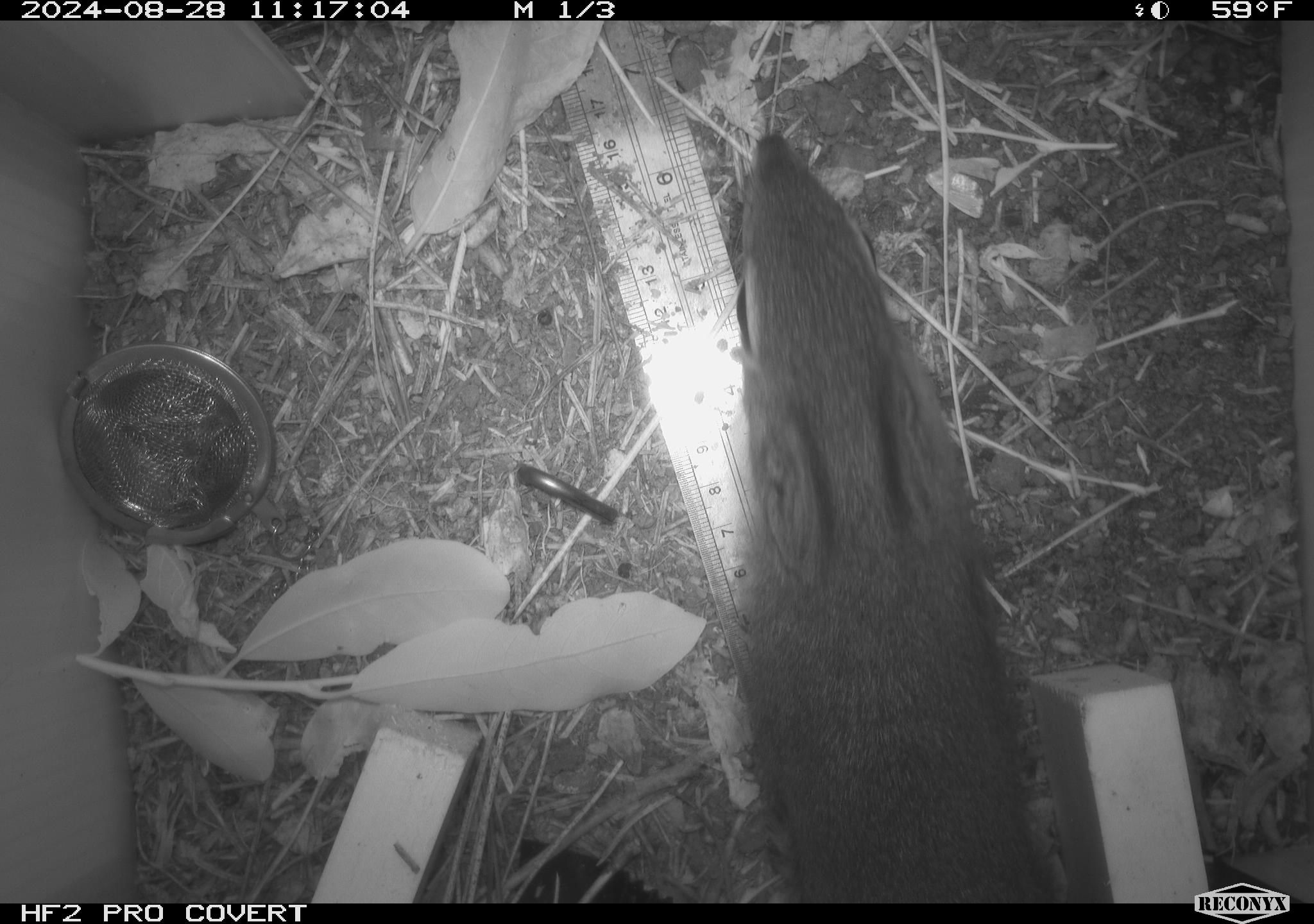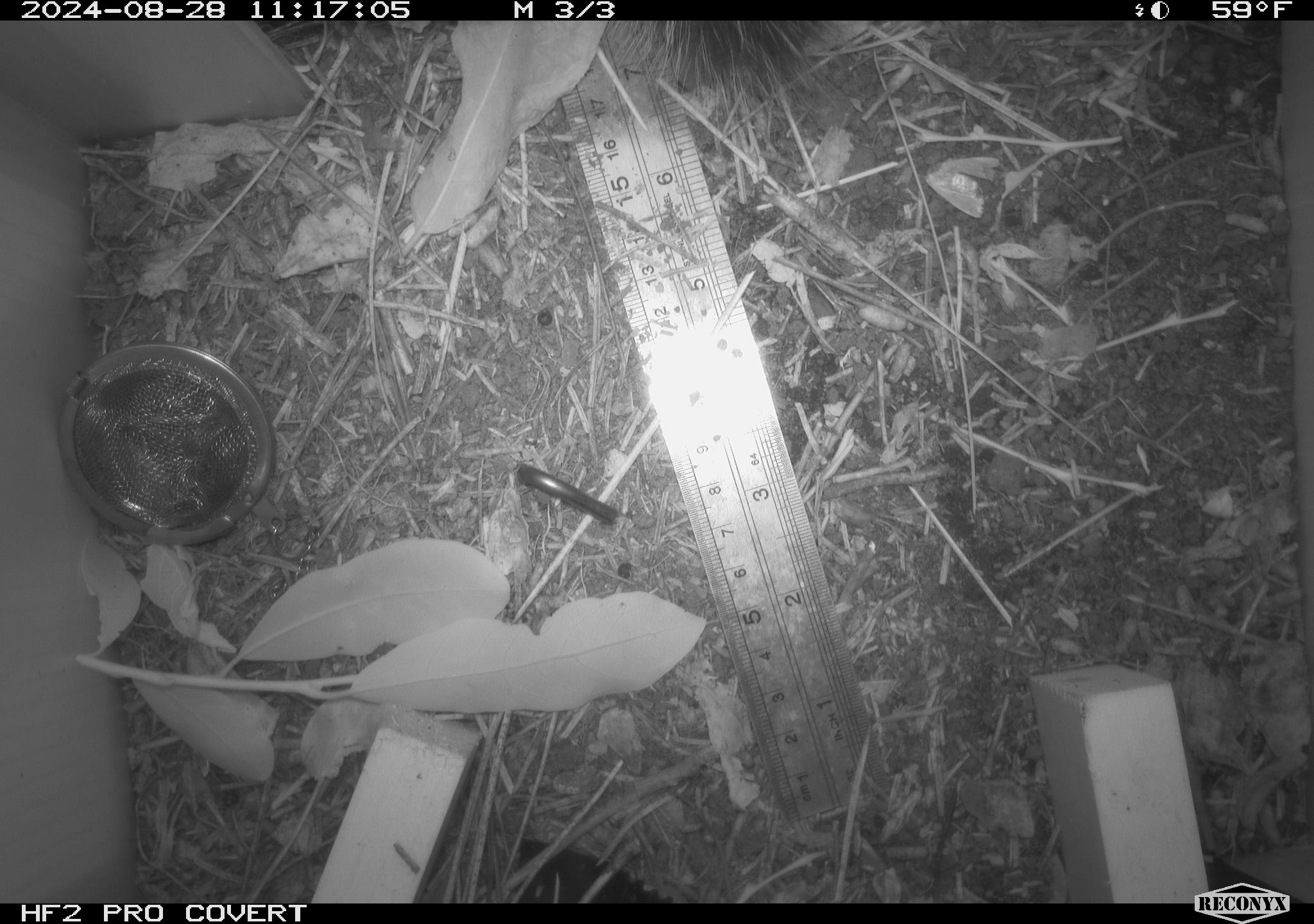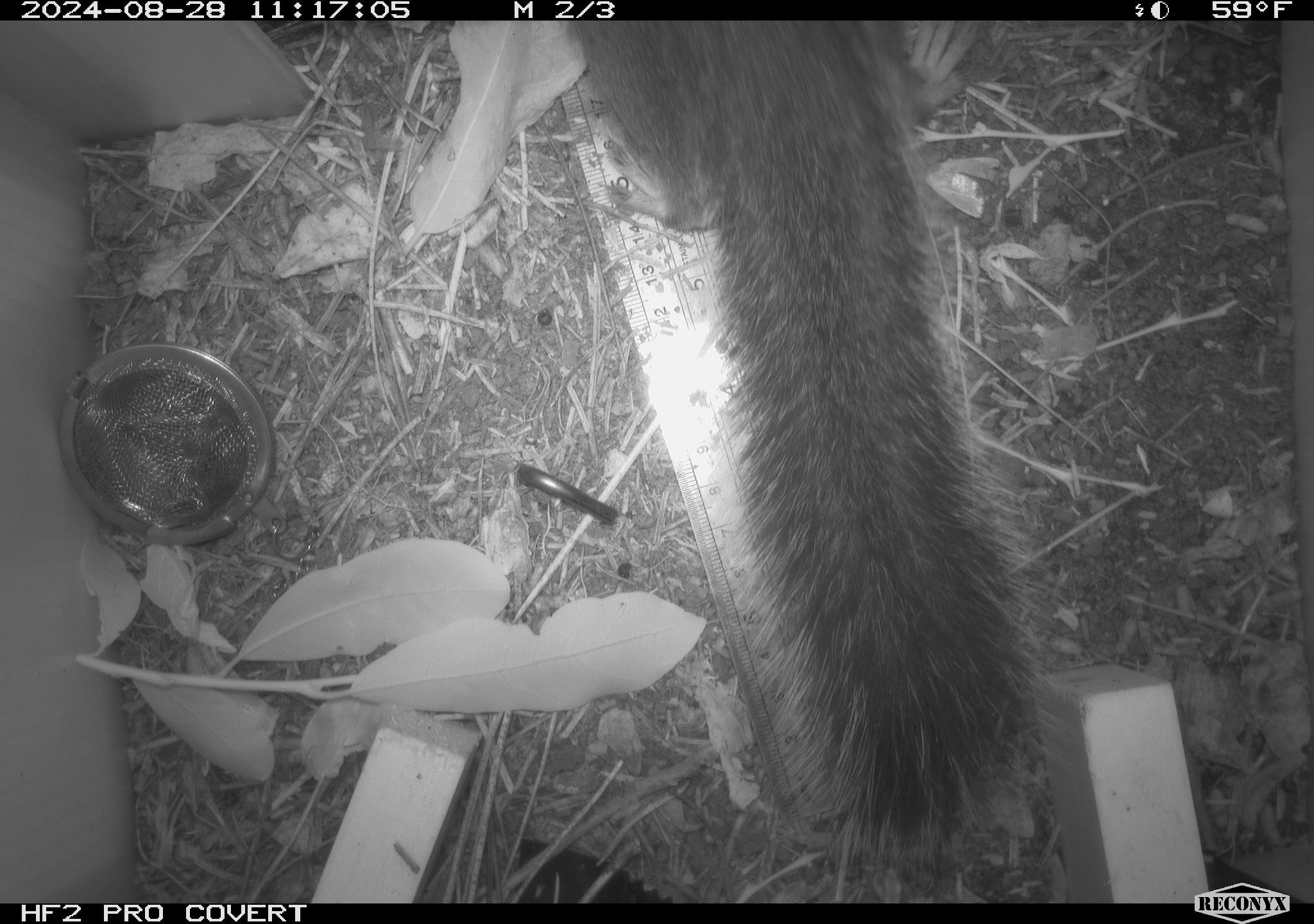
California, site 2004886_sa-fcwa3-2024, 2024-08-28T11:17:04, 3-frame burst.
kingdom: Animalia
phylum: Chordata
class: Mammalia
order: Rodentia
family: Sciuridae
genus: Tamiasciurus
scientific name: Tamiasciurus douglasii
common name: douglas's squirrel